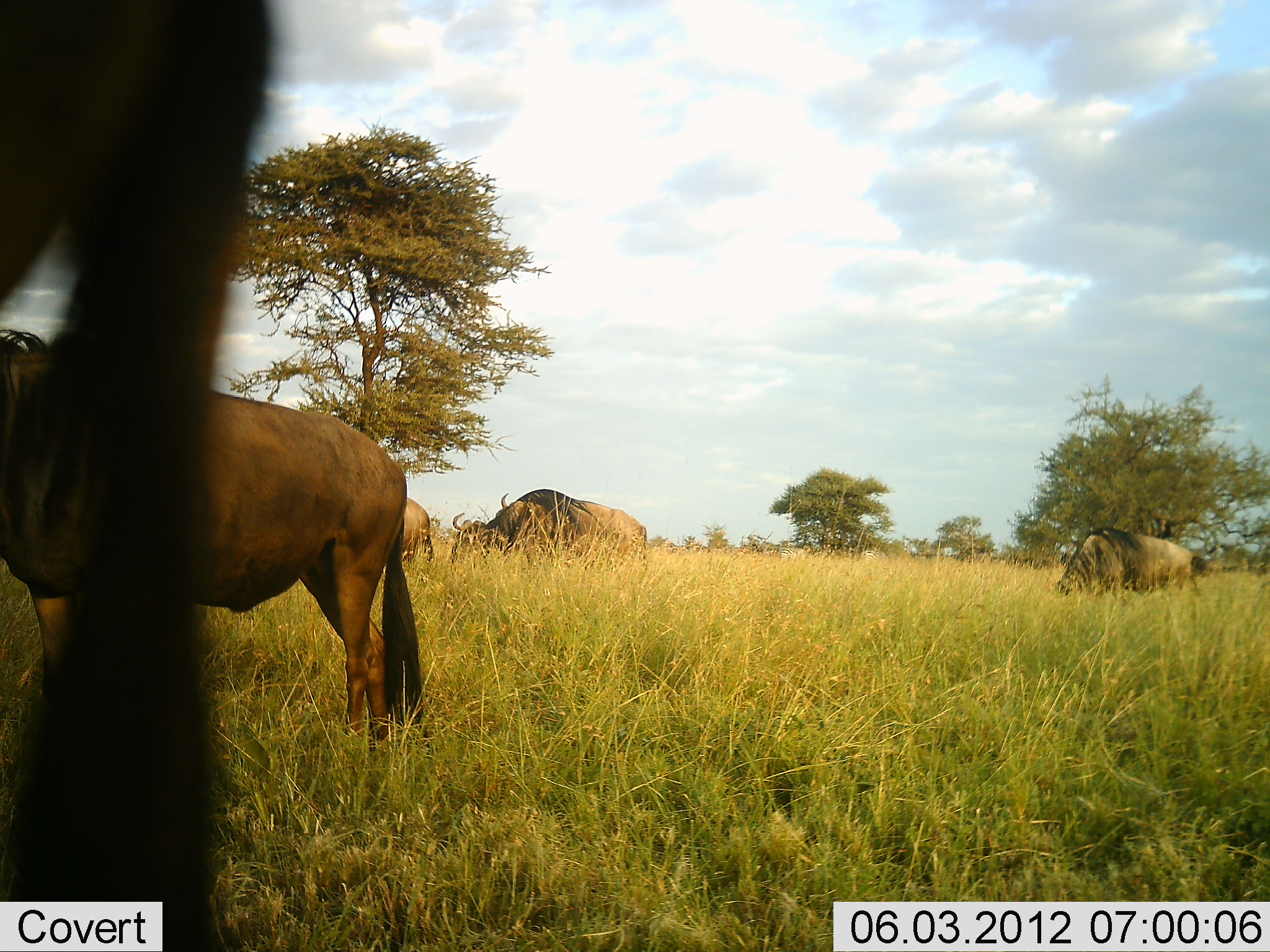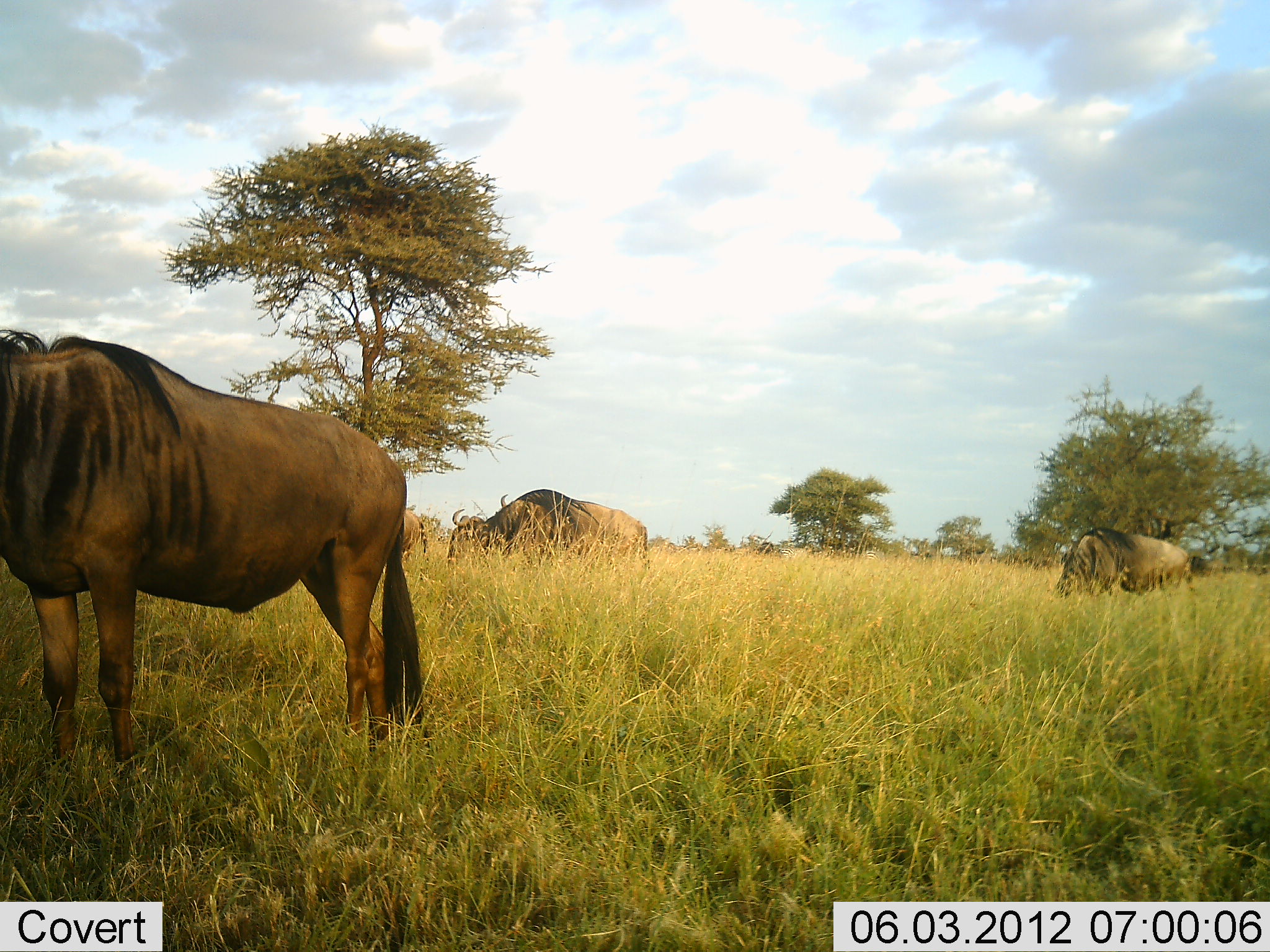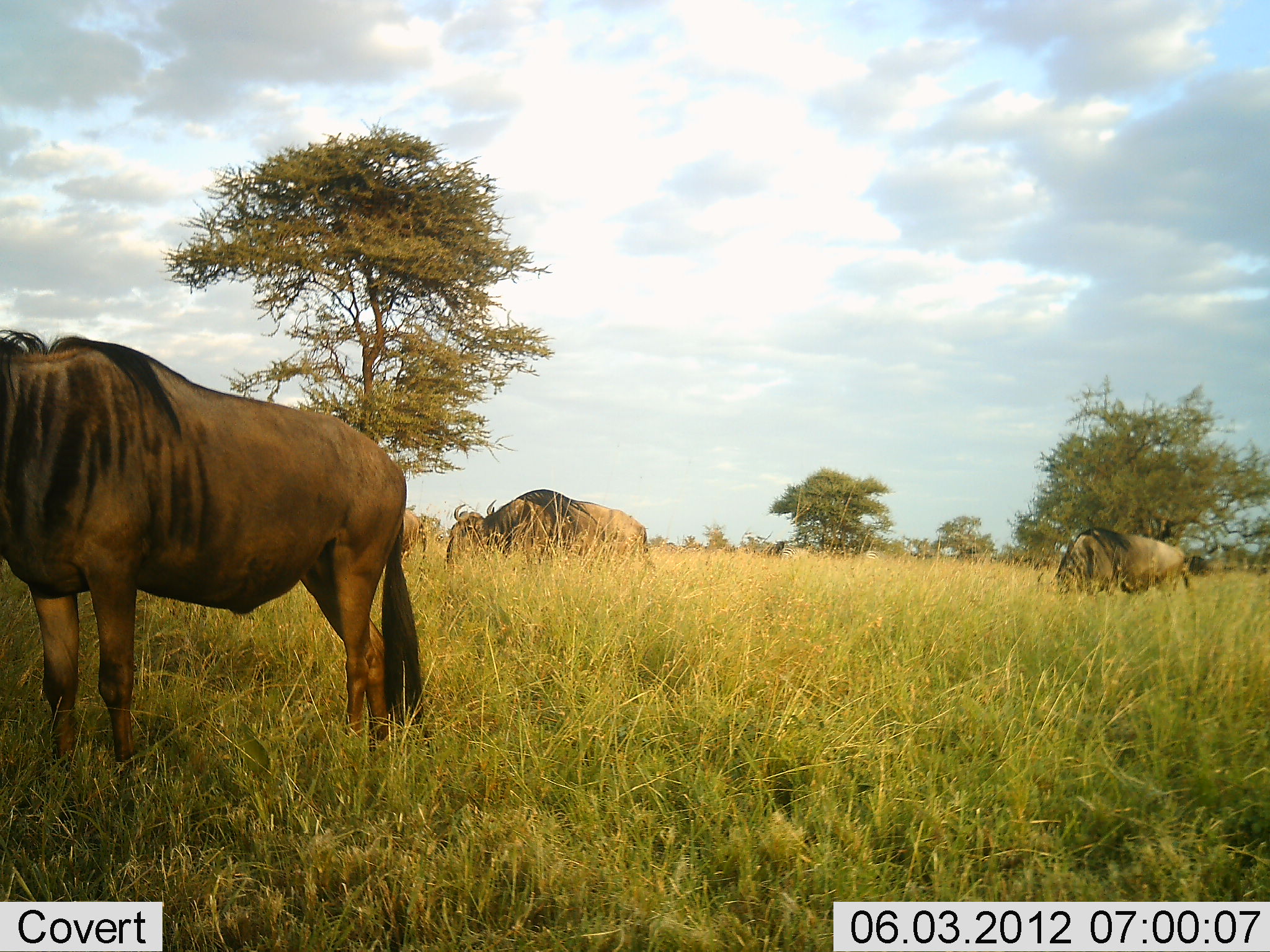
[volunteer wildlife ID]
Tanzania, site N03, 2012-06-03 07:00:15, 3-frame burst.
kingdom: Animalia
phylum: Chordata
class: Mammalia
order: Artiodactyla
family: Bovidae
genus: Connochaetes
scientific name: Connochaetes taurinus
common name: blue wildebeest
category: wildebeest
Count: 6.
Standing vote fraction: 50%.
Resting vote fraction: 0%.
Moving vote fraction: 0%.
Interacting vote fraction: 0%.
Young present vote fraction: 0%.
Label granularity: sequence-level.